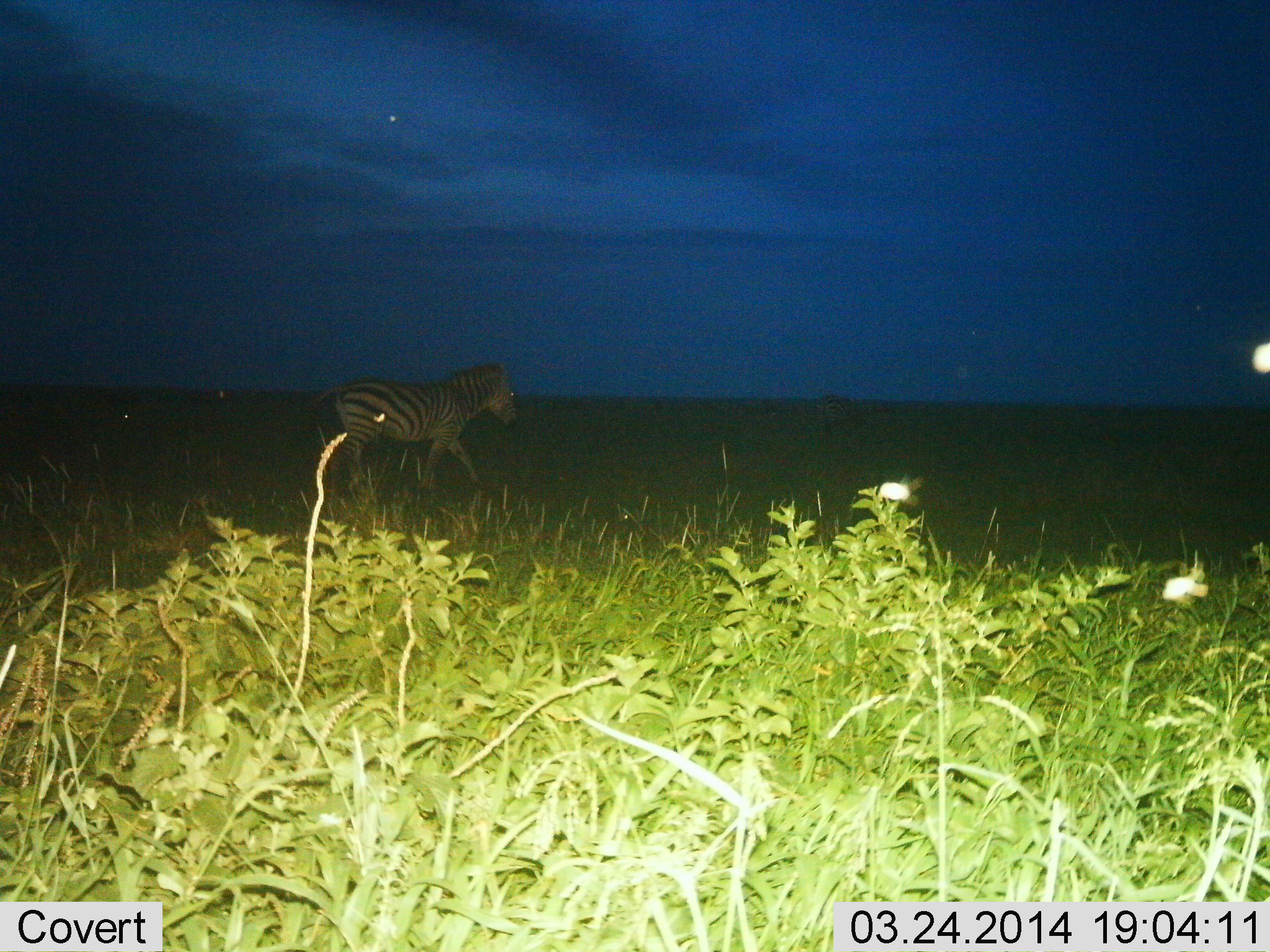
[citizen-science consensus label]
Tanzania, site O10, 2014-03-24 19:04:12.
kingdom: Animalia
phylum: Chordata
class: Mammalia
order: Perissodactyla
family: Equidae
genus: Equus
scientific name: Equus quagga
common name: plains zebra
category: zebra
Zebra (plains zebra) (Equus quagga), count 1. Behavior (volunteer vote fractions): standing 30%, resting 0%, moving 80%, interacting 0%. Young present (vote fraction): 0%. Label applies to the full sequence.